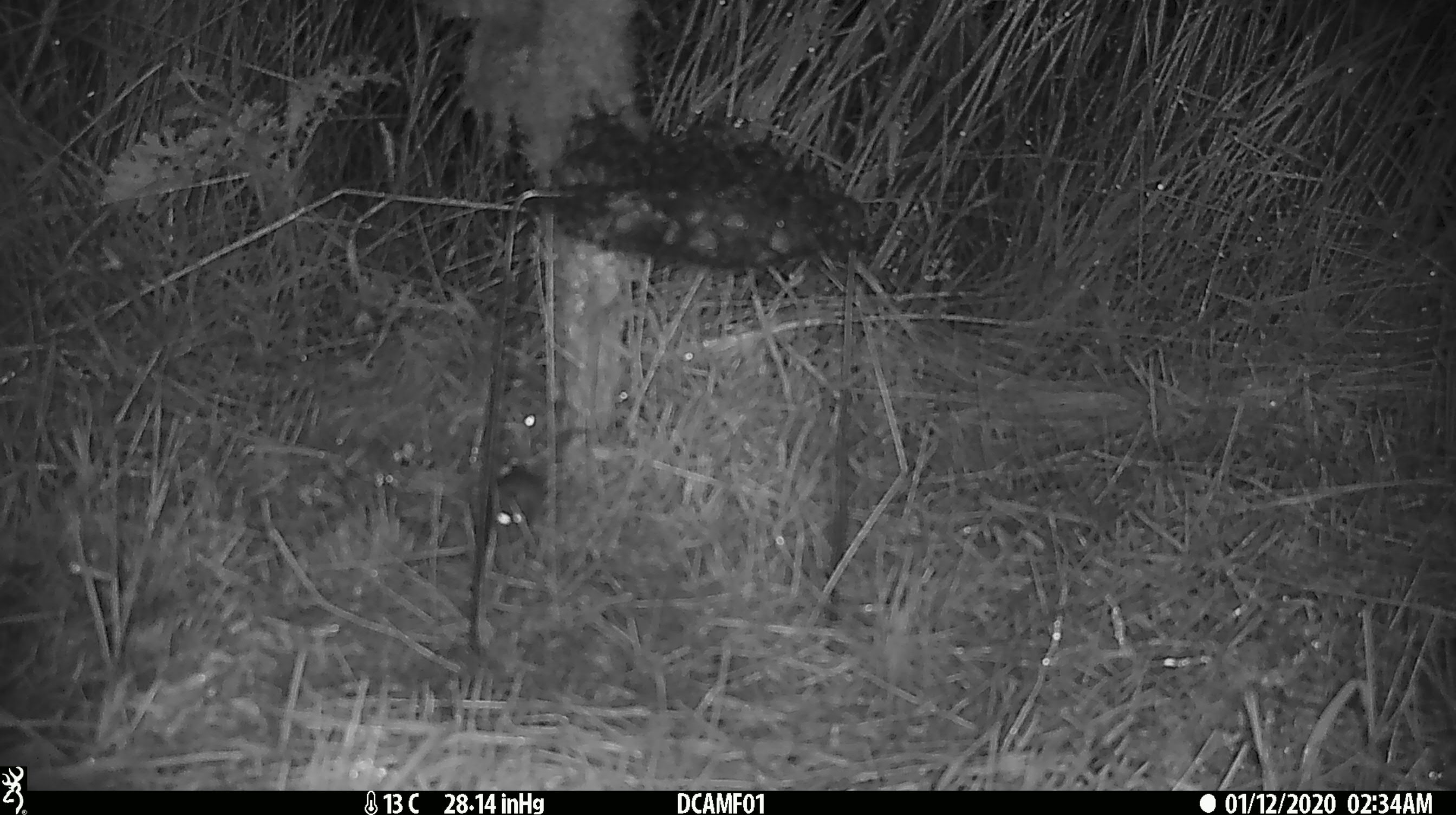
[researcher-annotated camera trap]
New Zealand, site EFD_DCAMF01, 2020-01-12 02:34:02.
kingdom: Animalia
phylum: Chordata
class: Mammalia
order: Rodentia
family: Muridae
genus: Mus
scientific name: Mus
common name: mouse